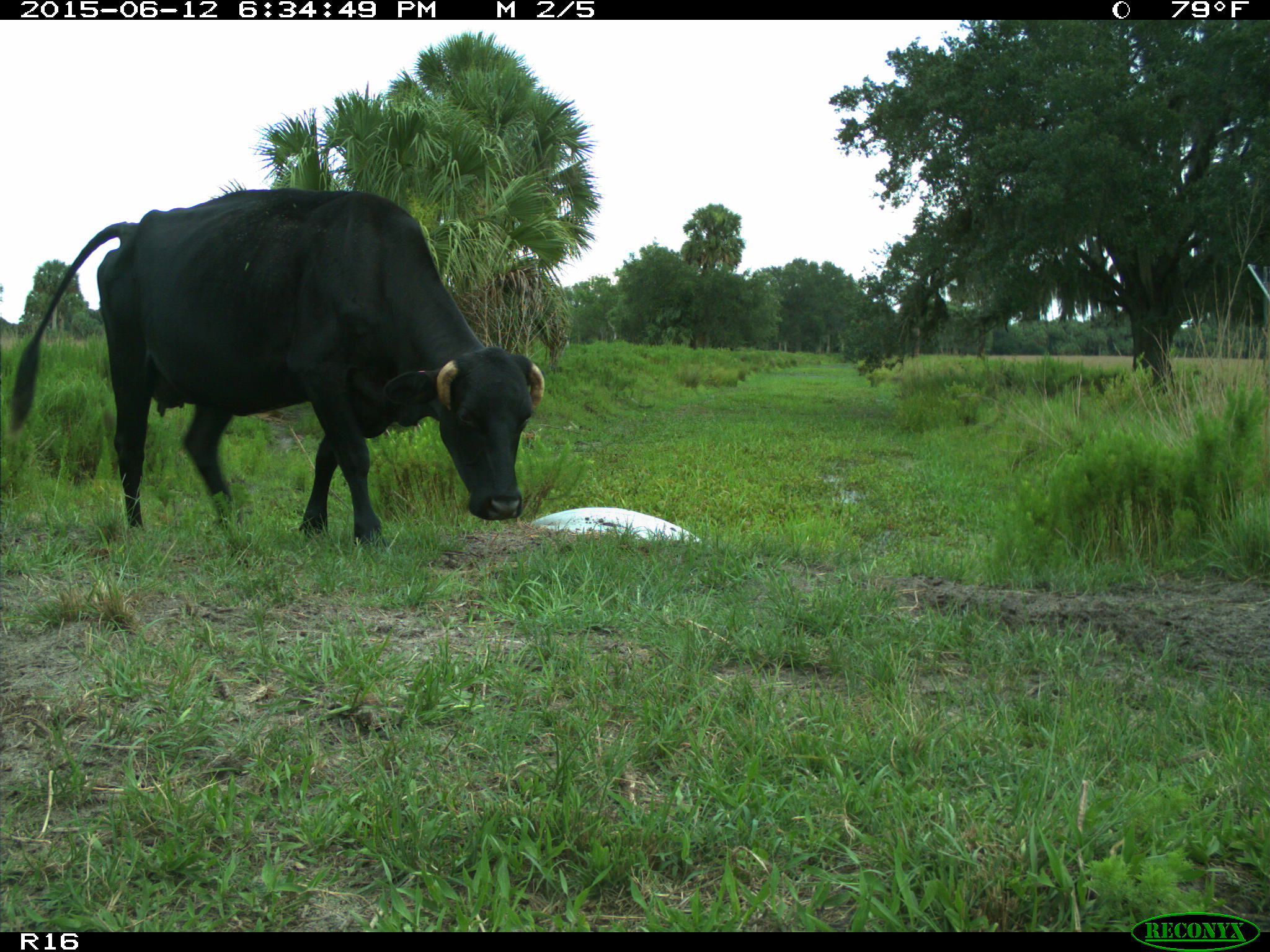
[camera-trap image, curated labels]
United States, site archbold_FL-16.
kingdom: Animalia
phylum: Chordata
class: Mammalia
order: Artiodactyla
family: Bovidae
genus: Bos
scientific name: Bos taurus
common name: domestic cow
Bos taurus (domestic cow).